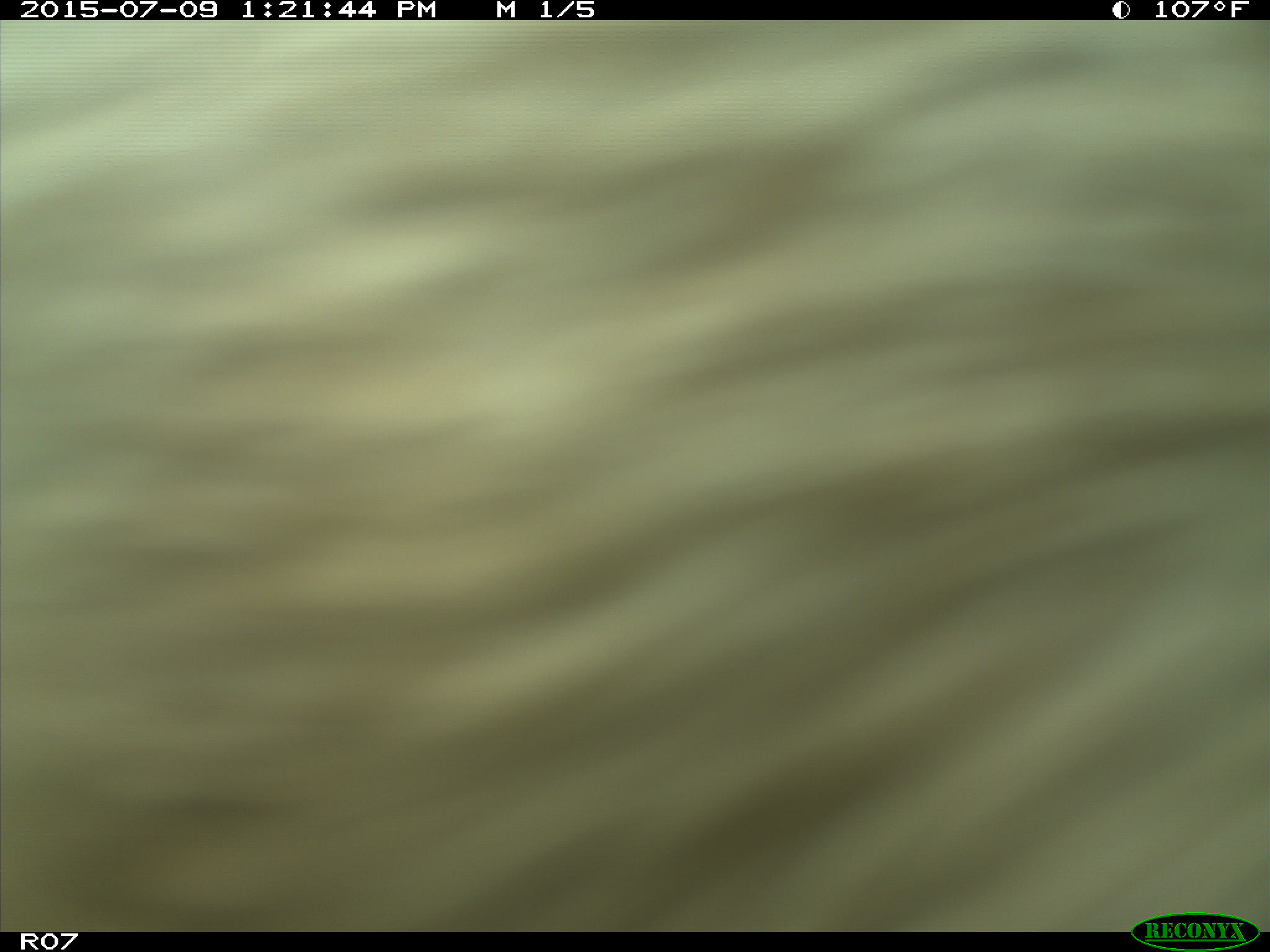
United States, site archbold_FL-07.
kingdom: Animalia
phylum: Chordata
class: Mammalia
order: Artiodactyla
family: Bovidae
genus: Bos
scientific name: Bos taurus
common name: domestic cow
Bos taurus (domestic cow).